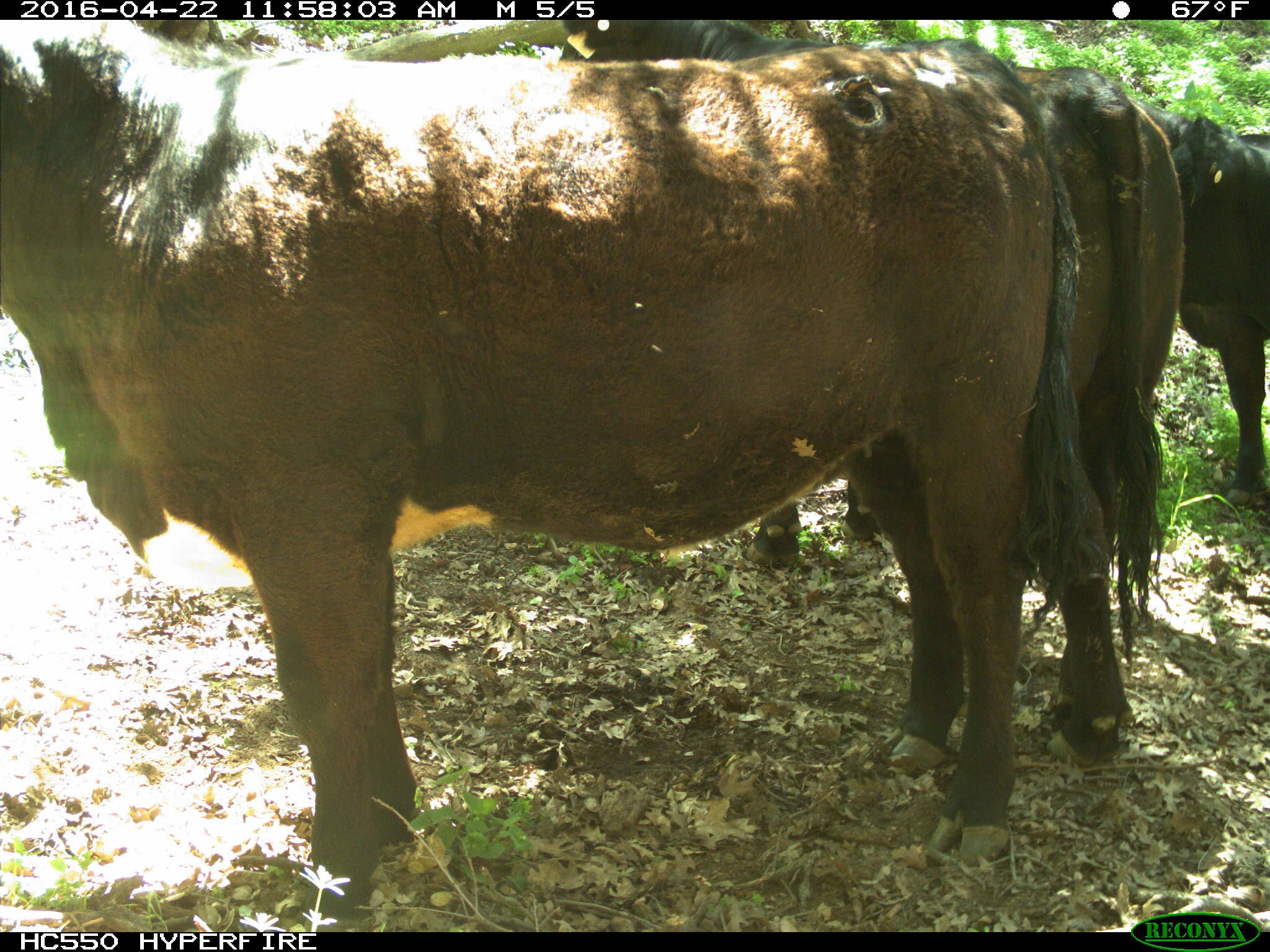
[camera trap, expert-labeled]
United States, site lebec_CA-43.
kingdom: Animalia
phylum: Chordata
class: Mammalia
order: Artiodactyla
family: Bovidae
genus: Bos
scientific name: Bos taurus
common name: domestic cow